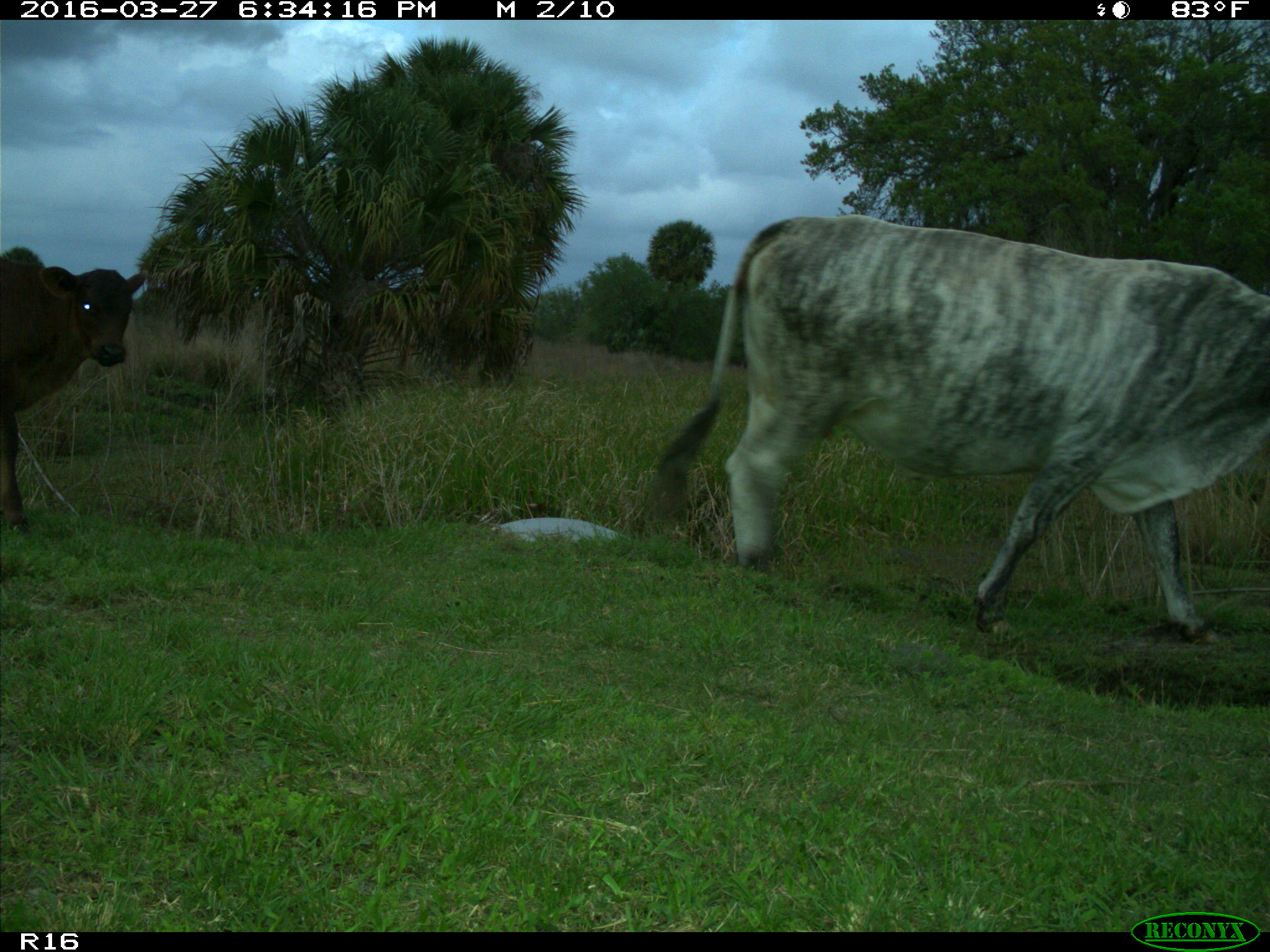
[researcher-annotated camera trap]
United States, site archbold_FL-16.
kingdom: Animalia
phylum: Chordata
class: Mammalia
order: Artiodactyla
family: Bovidae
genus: Bos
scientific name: Bos taurus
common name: domestic cow